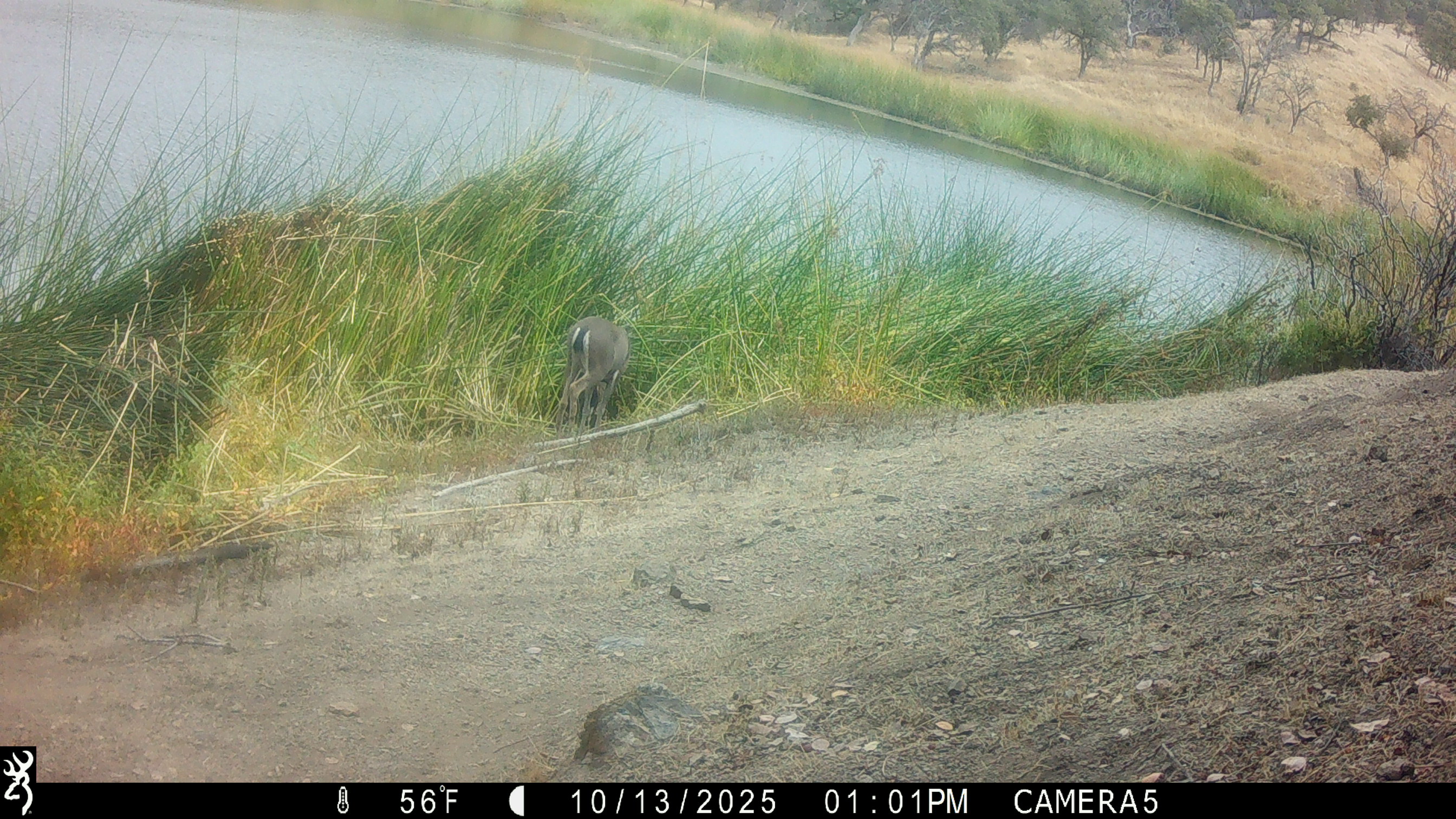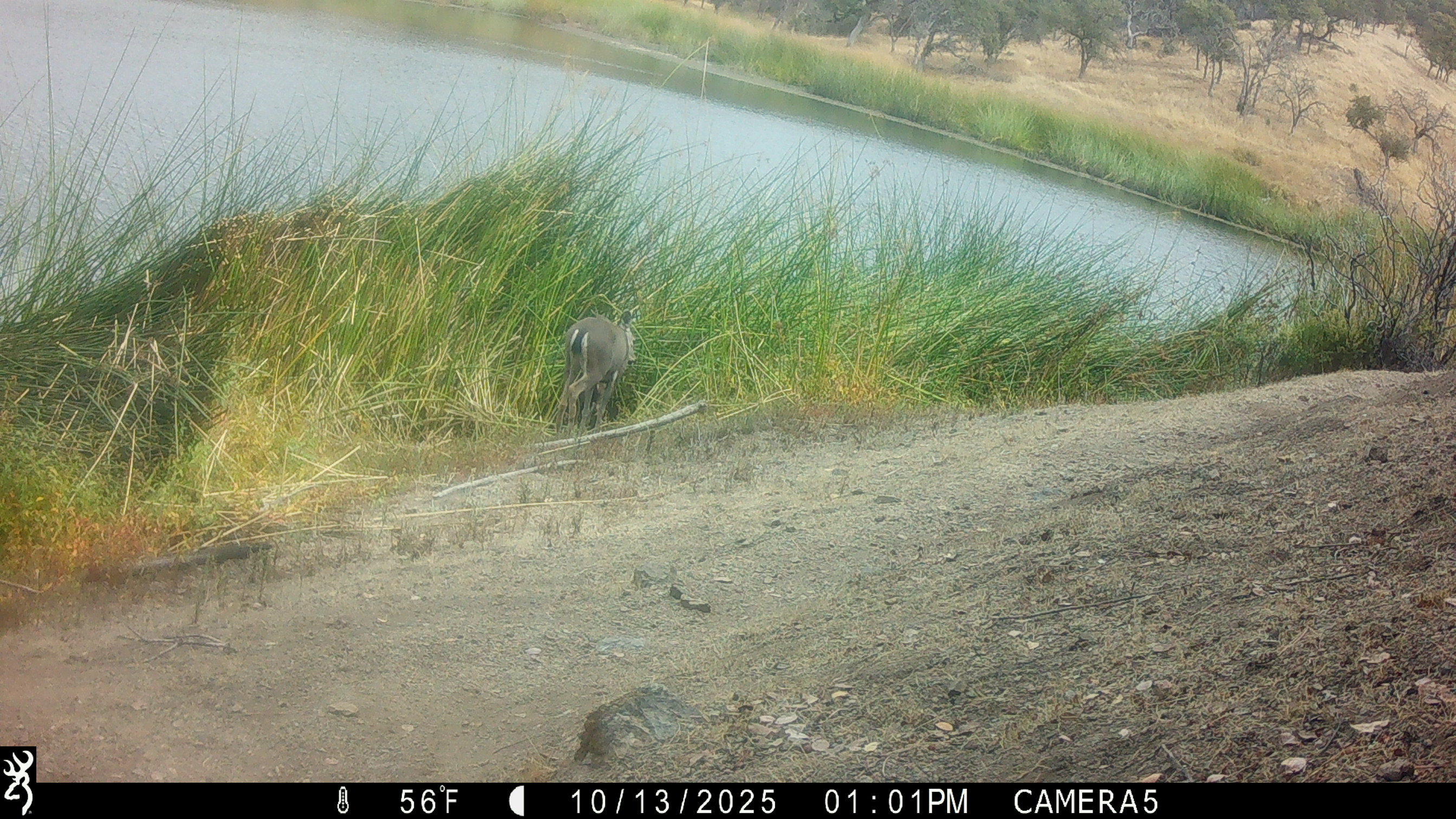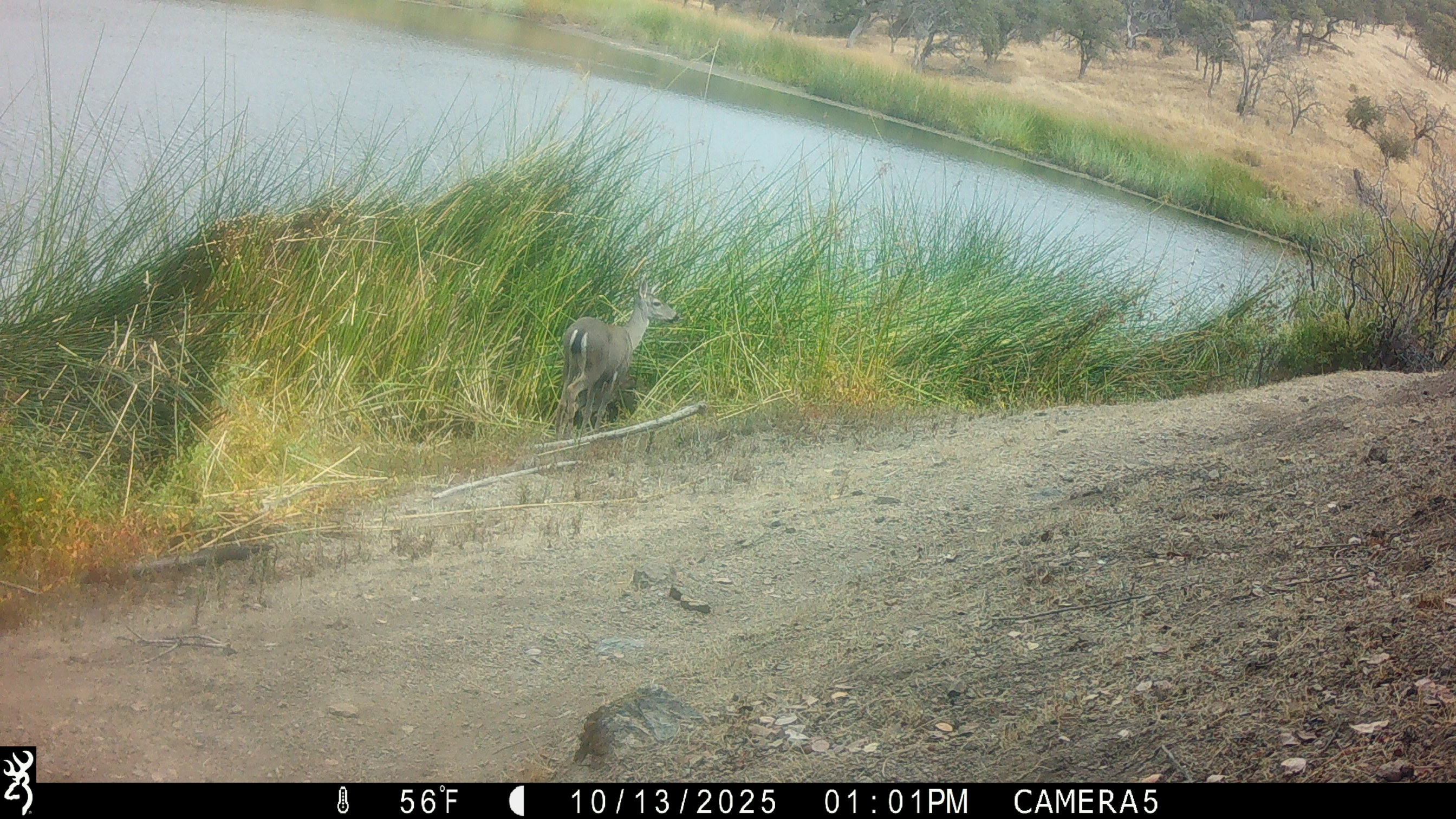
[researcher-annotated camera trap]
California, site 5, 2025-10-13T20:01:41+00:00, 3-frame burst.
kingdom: Animalia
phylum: Chordata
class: Mammalia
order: Artiodactyla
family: Cervidae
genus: Odocoileus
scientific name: Odocoileus hemionus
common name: mule deer